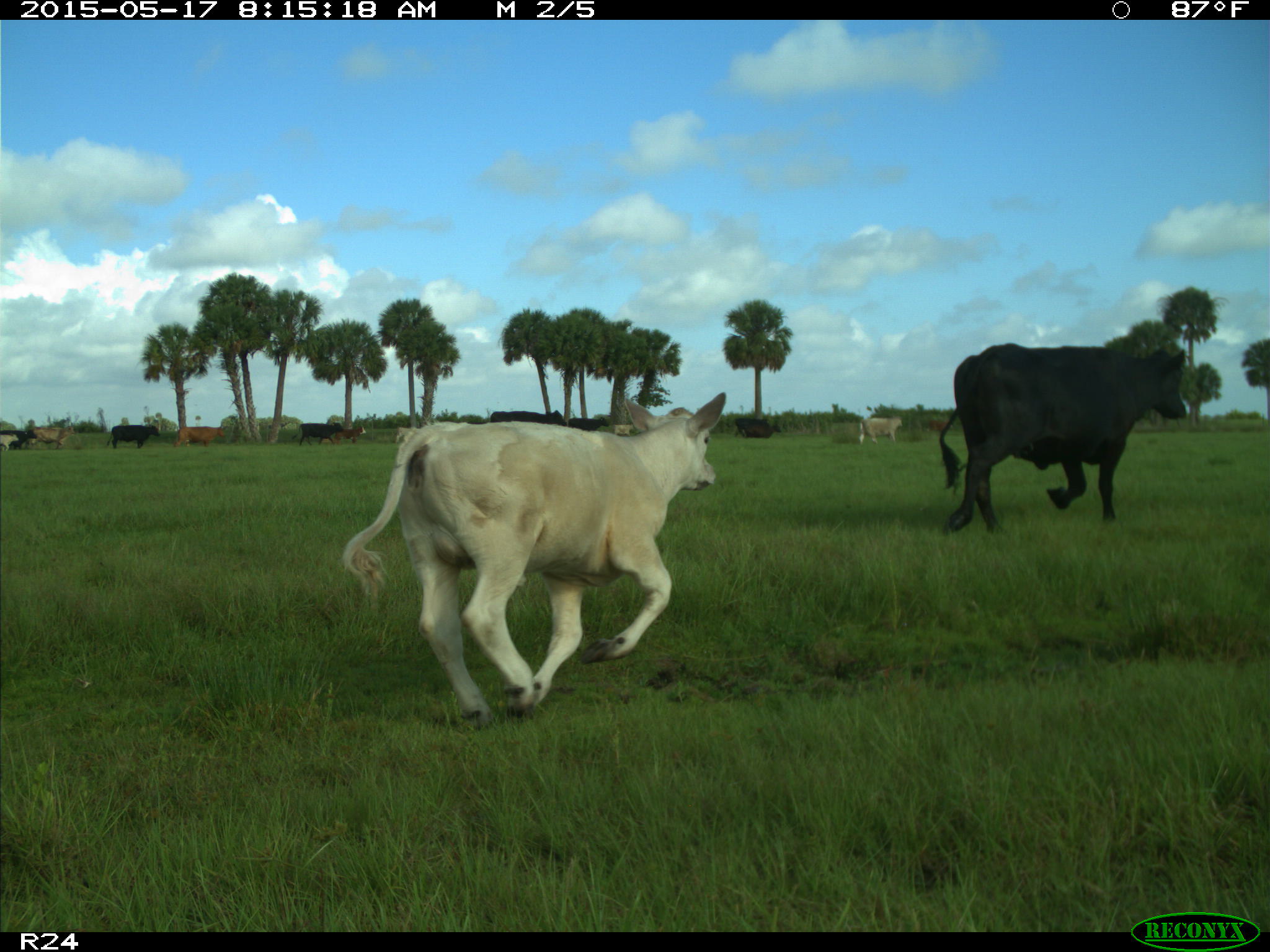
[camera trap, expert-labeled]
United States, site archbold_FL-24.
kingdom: Animalia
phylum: Chordata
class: Mammalia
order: Artiodactyla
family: Bovidae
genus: Bos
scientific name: Bos taurus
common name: domestic cow